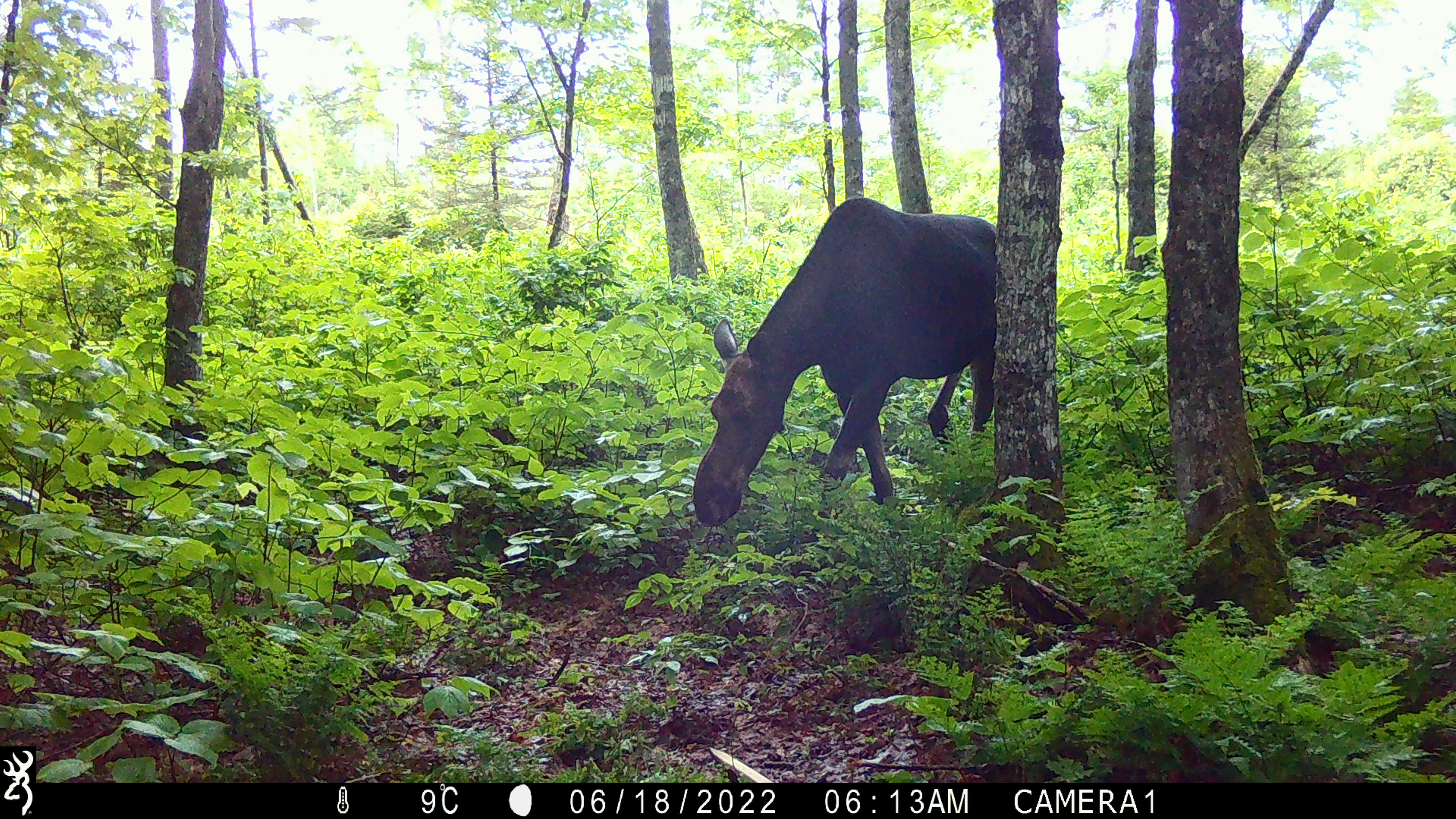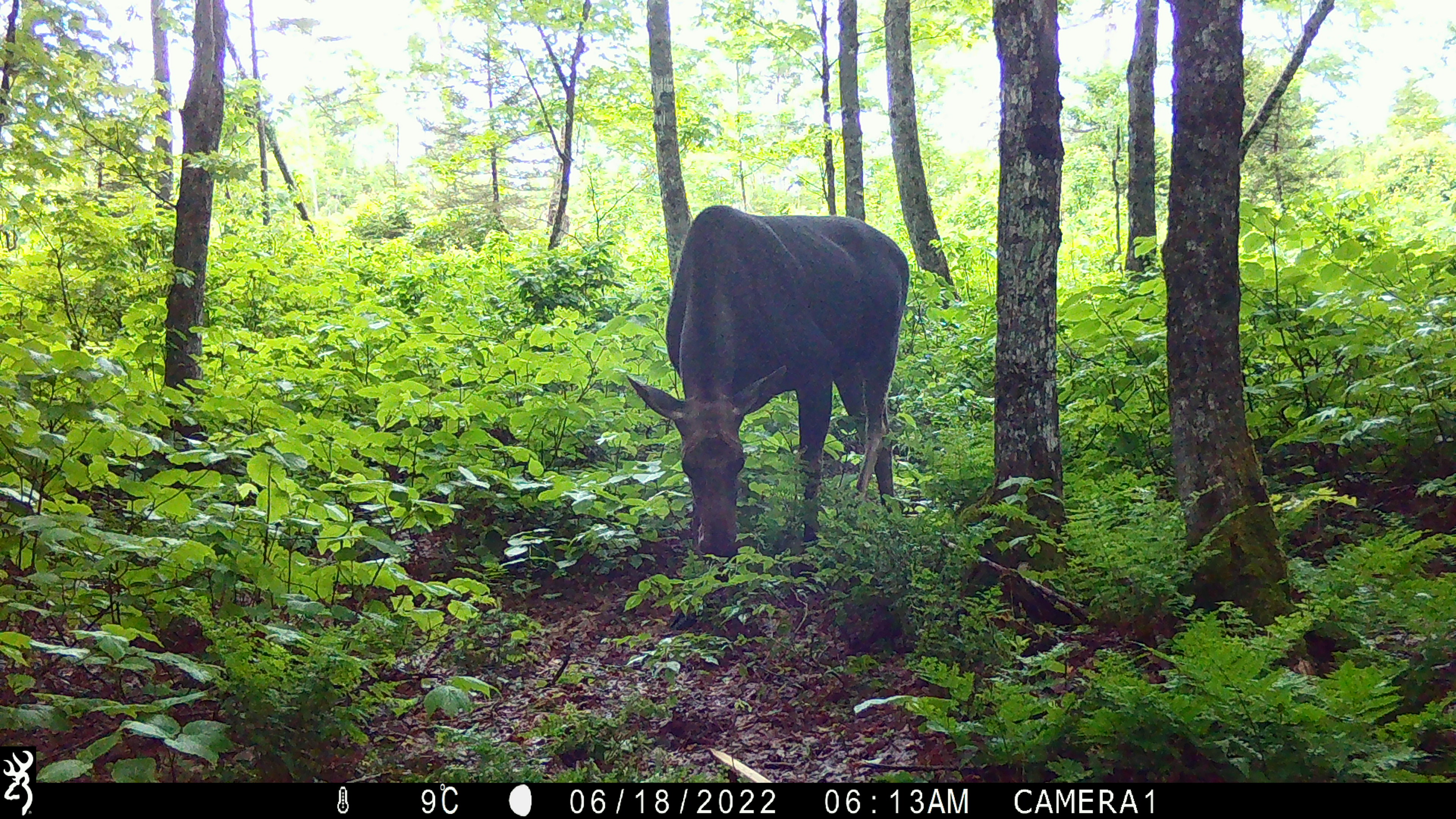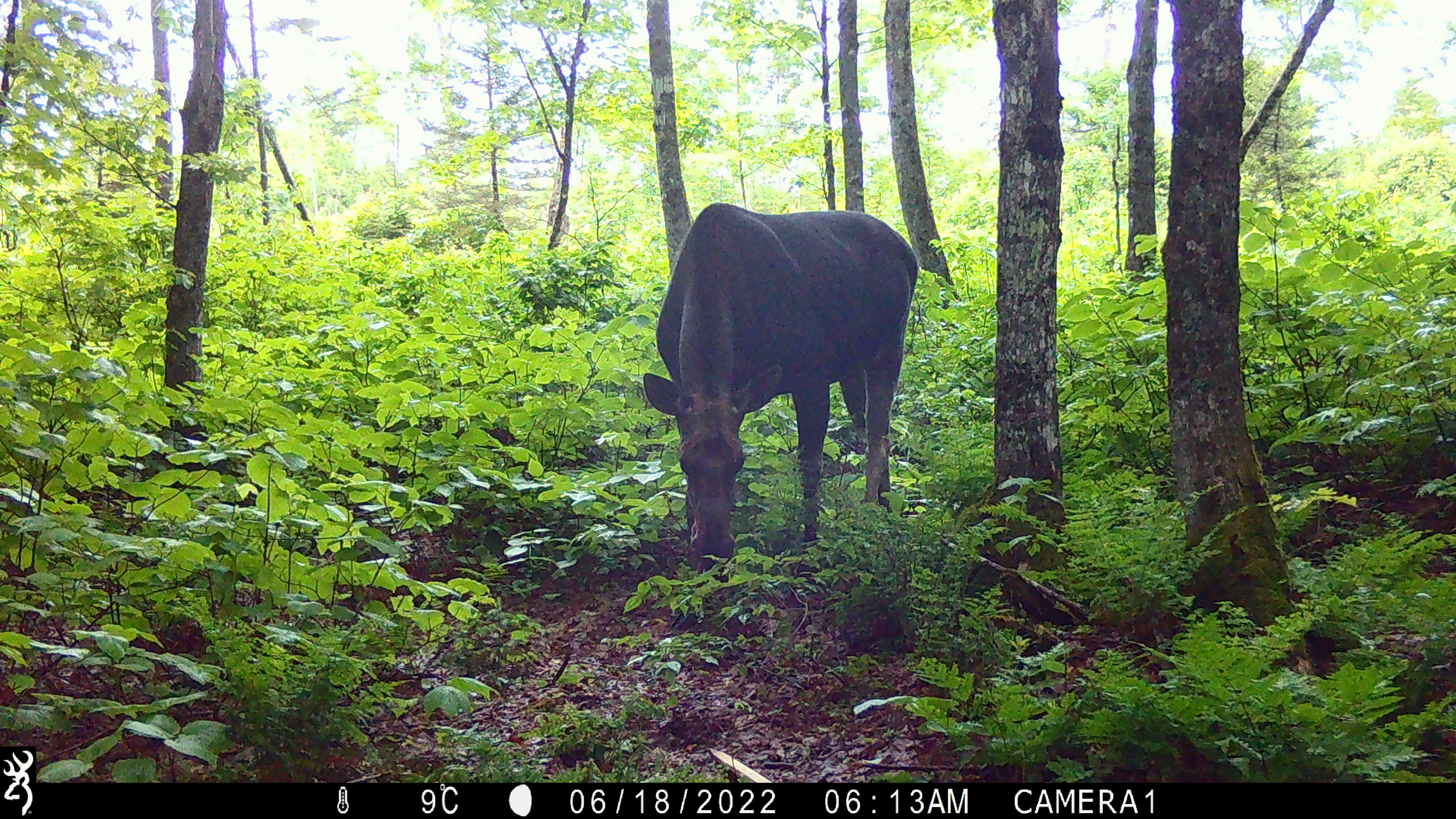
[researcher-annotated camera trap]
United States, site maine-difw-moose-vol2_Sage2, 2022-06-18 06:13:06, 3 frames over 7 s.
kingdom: Animalia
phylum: Chordata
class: Mammalia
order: Artiodactyla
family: Cervidae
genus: Alces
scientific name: Alces alces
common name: moose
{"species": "moose (Alces alces)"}